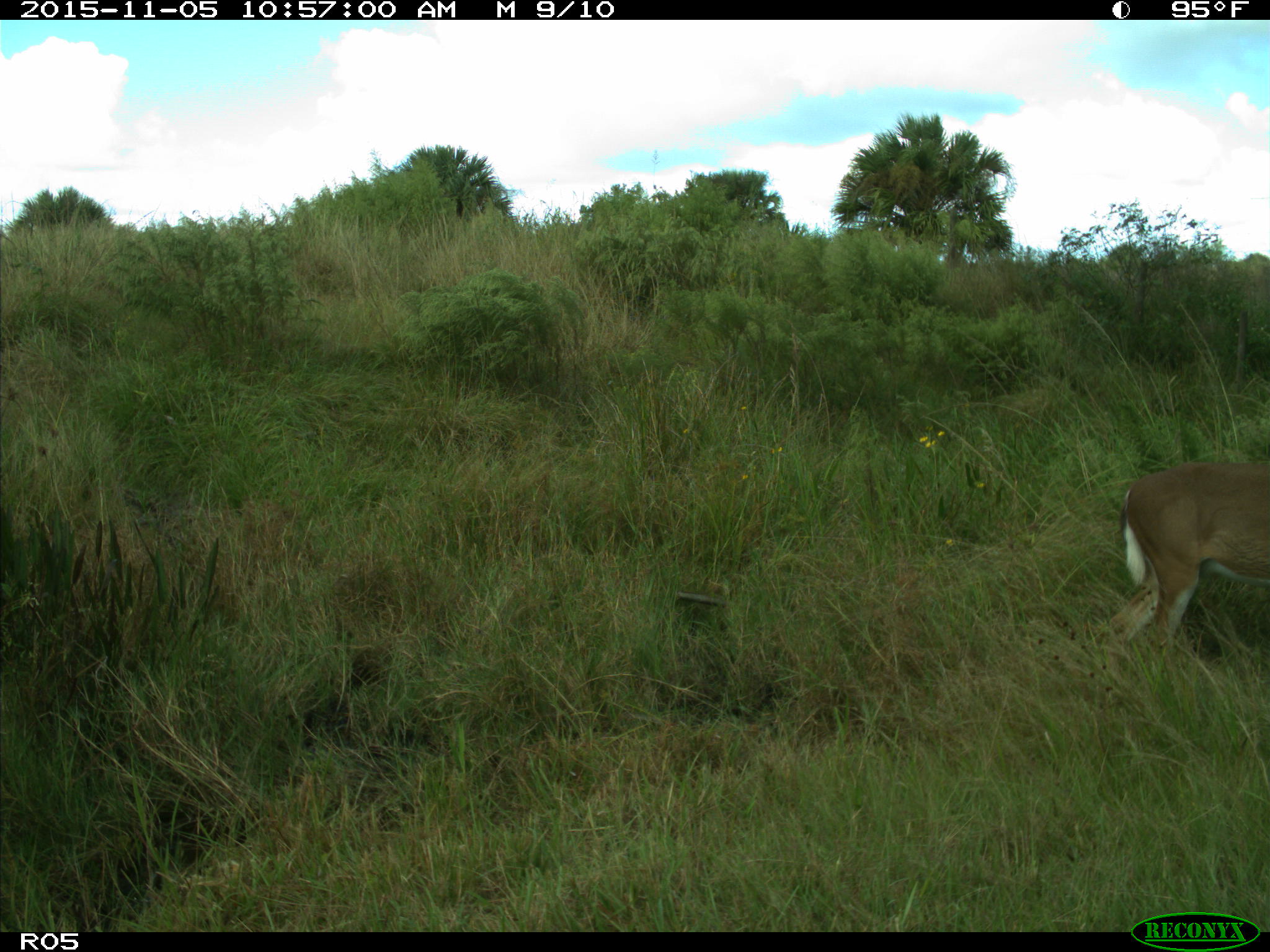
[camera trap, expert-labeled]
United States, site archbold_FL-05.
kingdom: Animalia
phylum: Chordata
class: Mammalia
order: Artiodactyla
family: Cervidae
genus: Odocoileus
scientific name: Odocoileus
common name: deer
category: unidentified deer